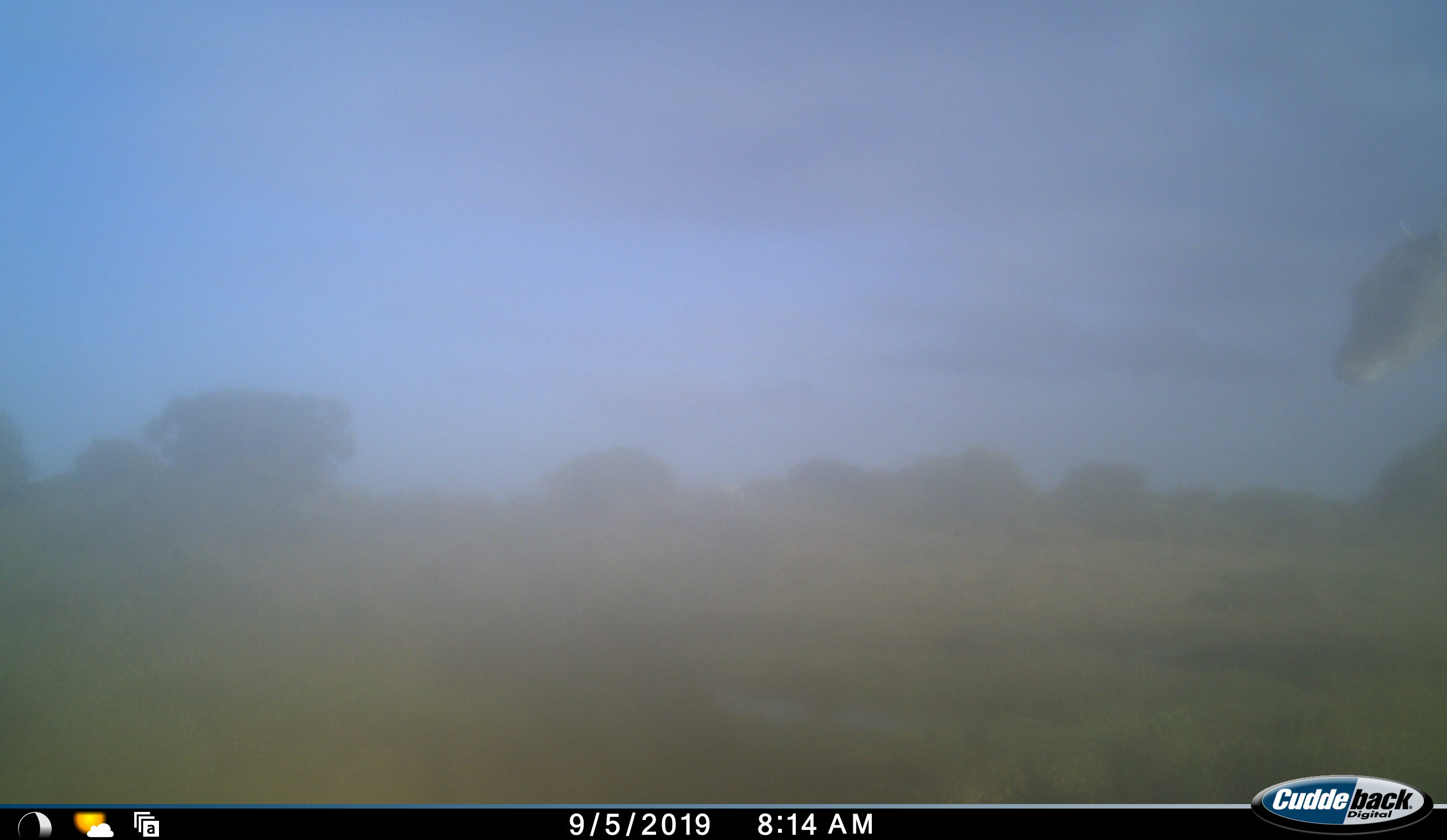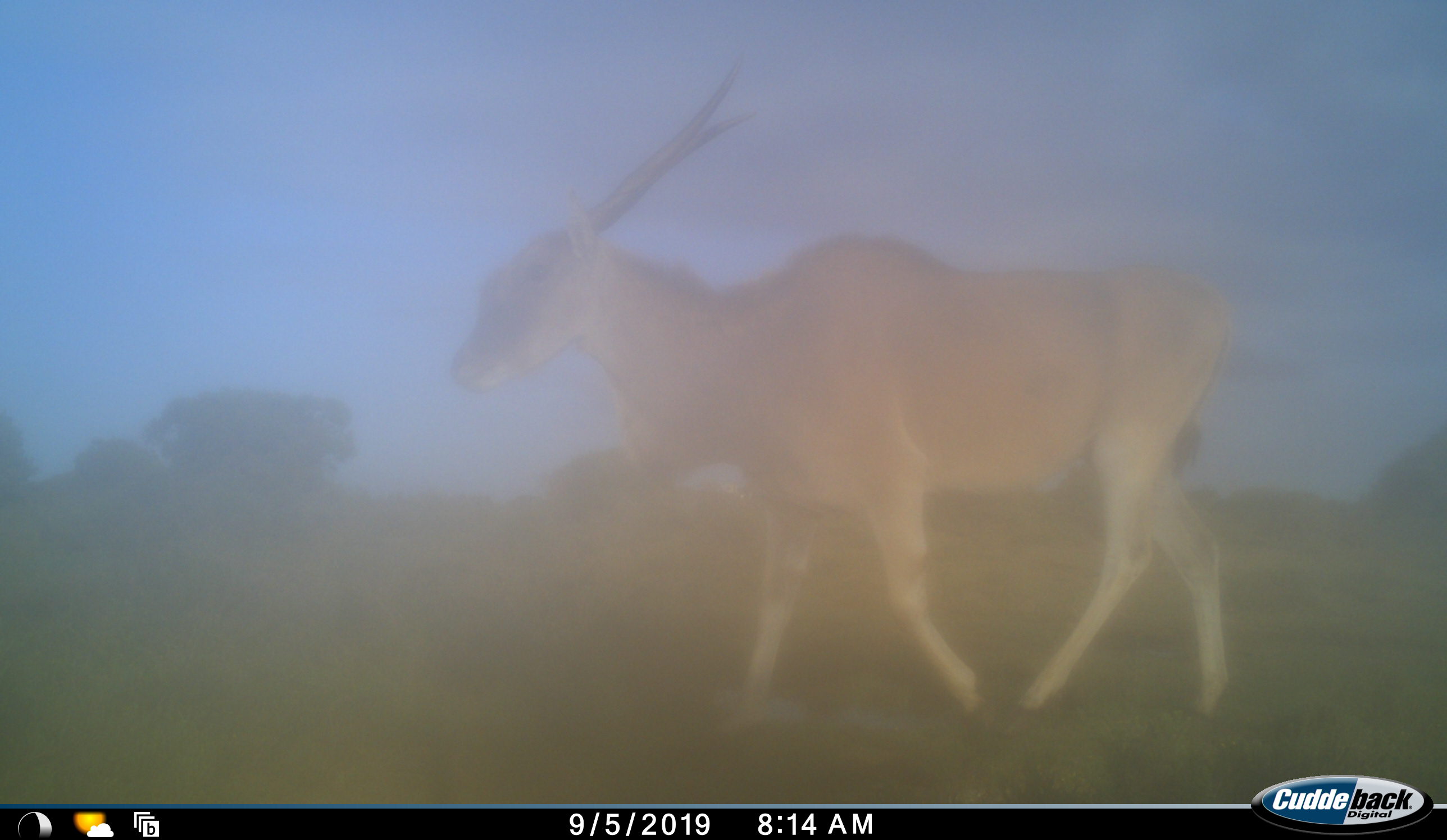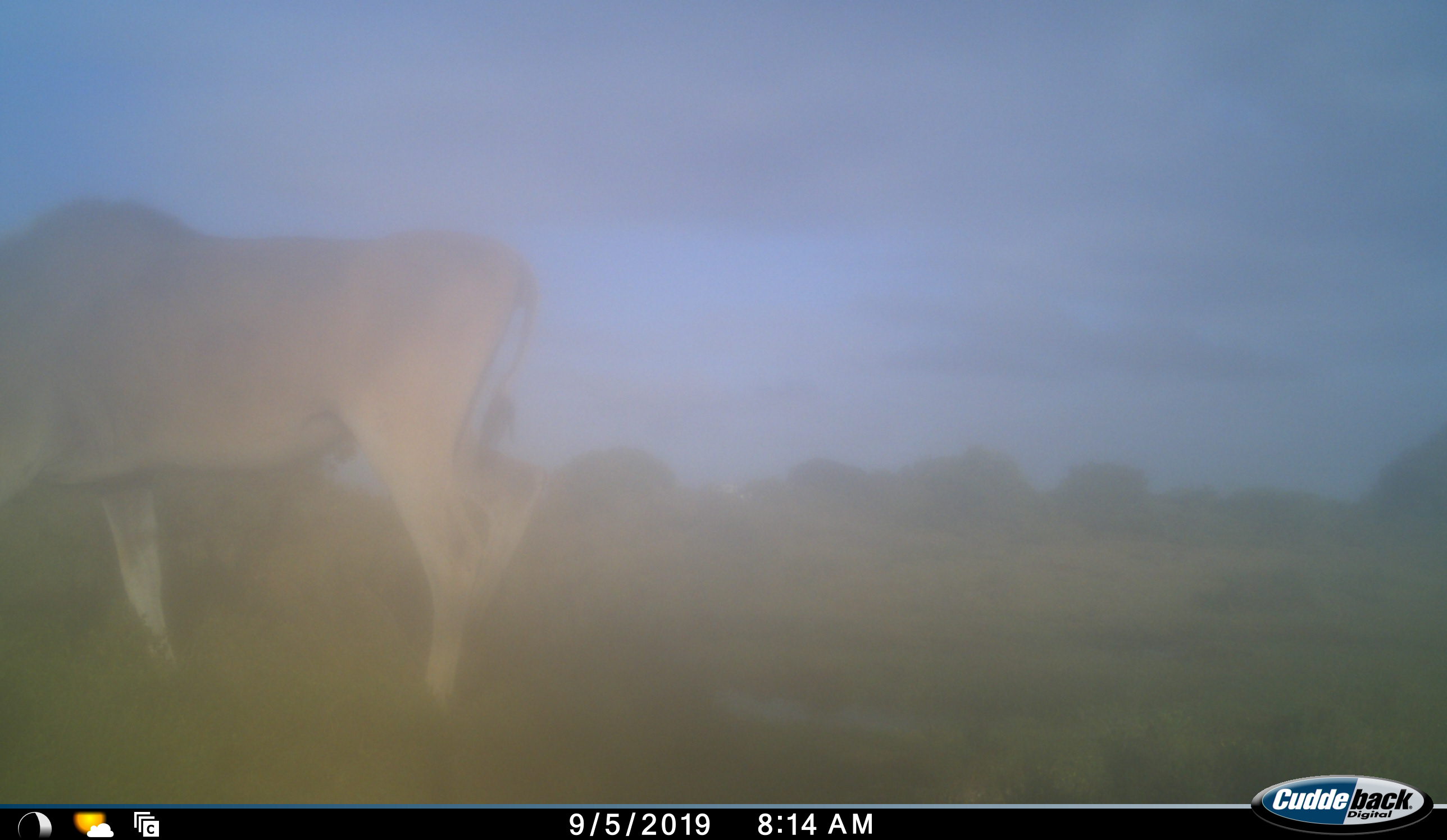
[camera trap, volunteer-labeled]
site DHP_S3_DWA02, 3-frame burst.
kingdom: Animalia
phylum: Chordata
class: Mammalia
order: Artiodactyla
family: Bovidae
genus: Tragelaphus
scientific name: Tragelaphus oryx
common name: eland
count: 1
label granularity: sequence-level